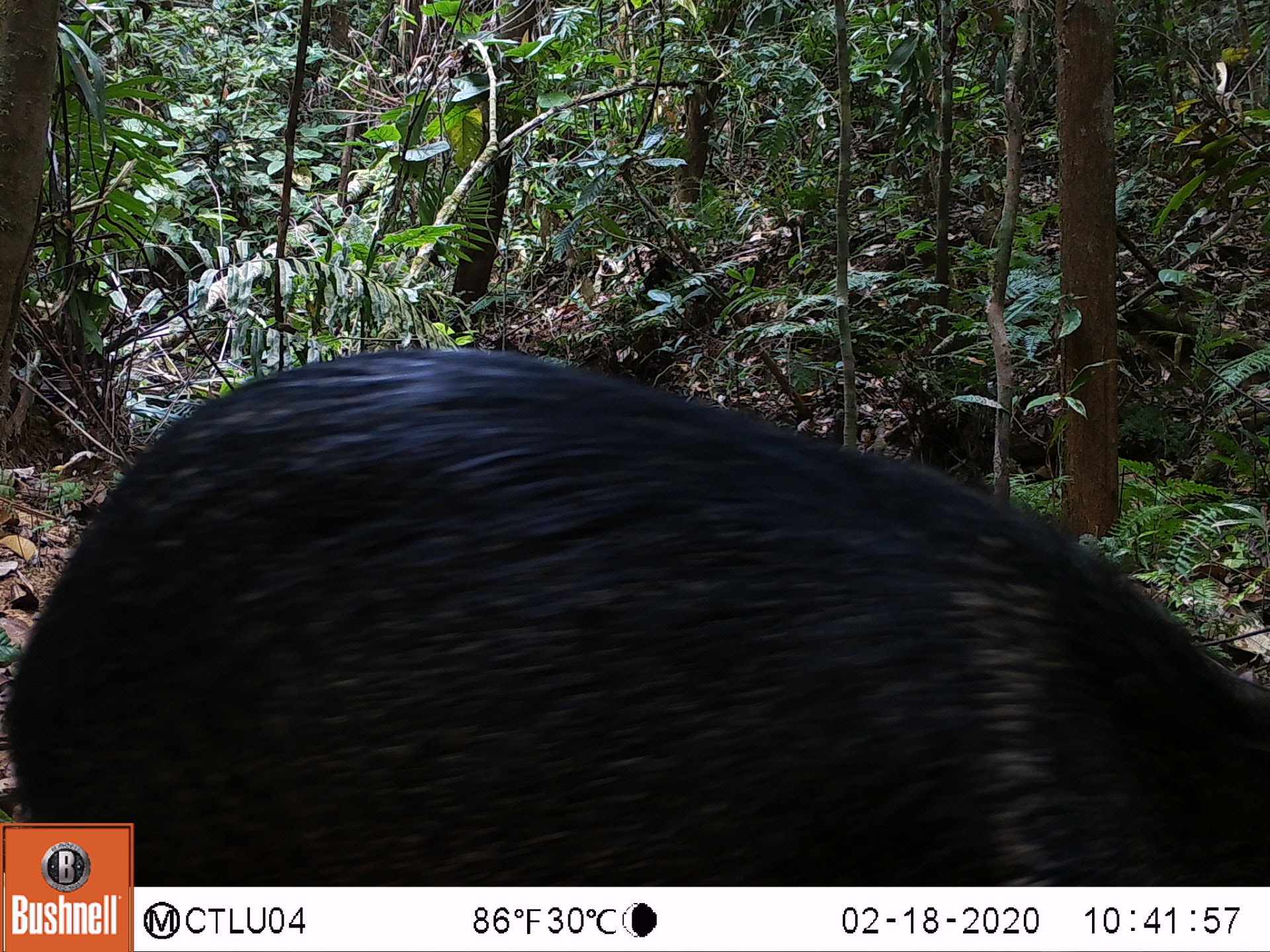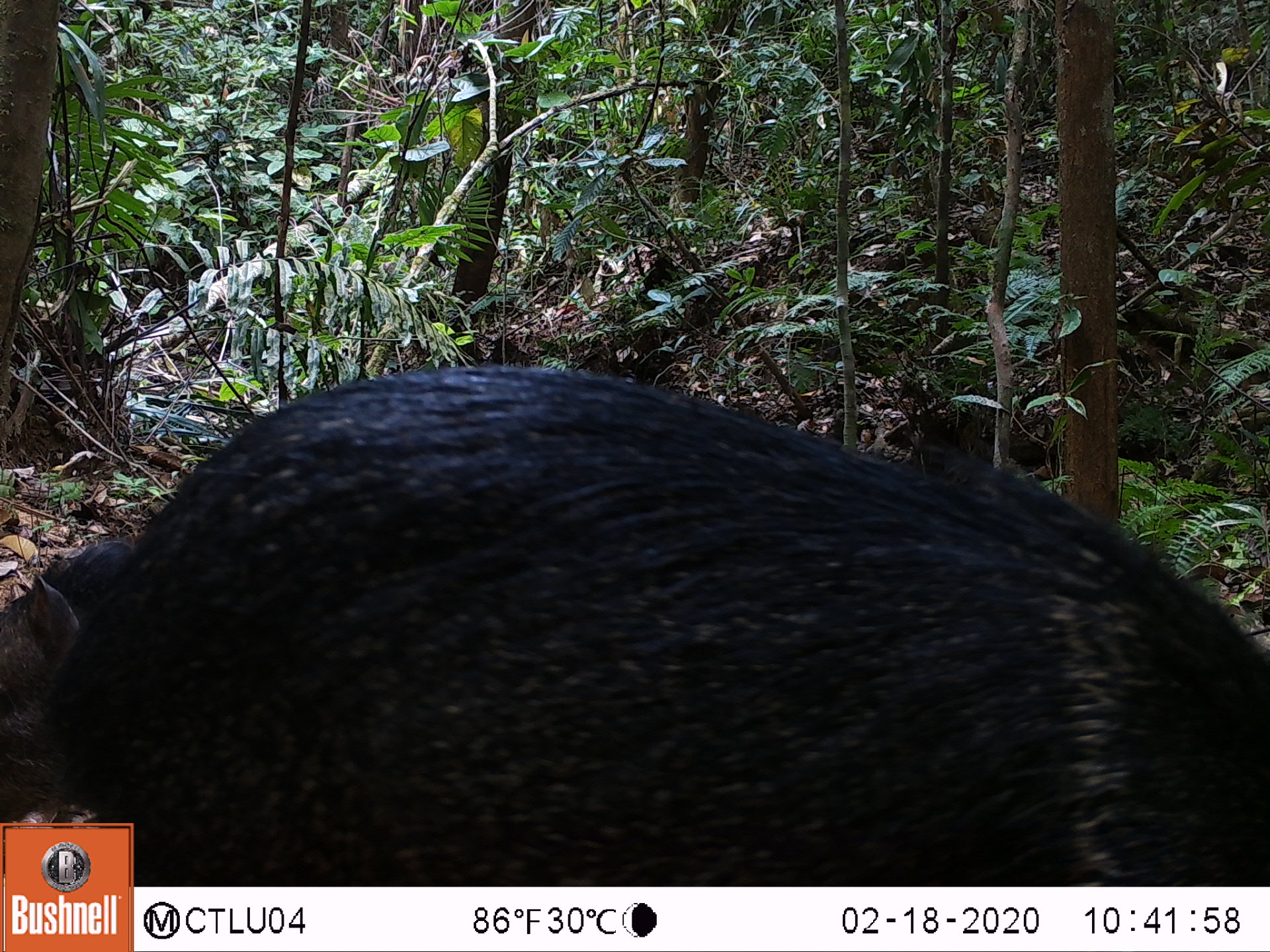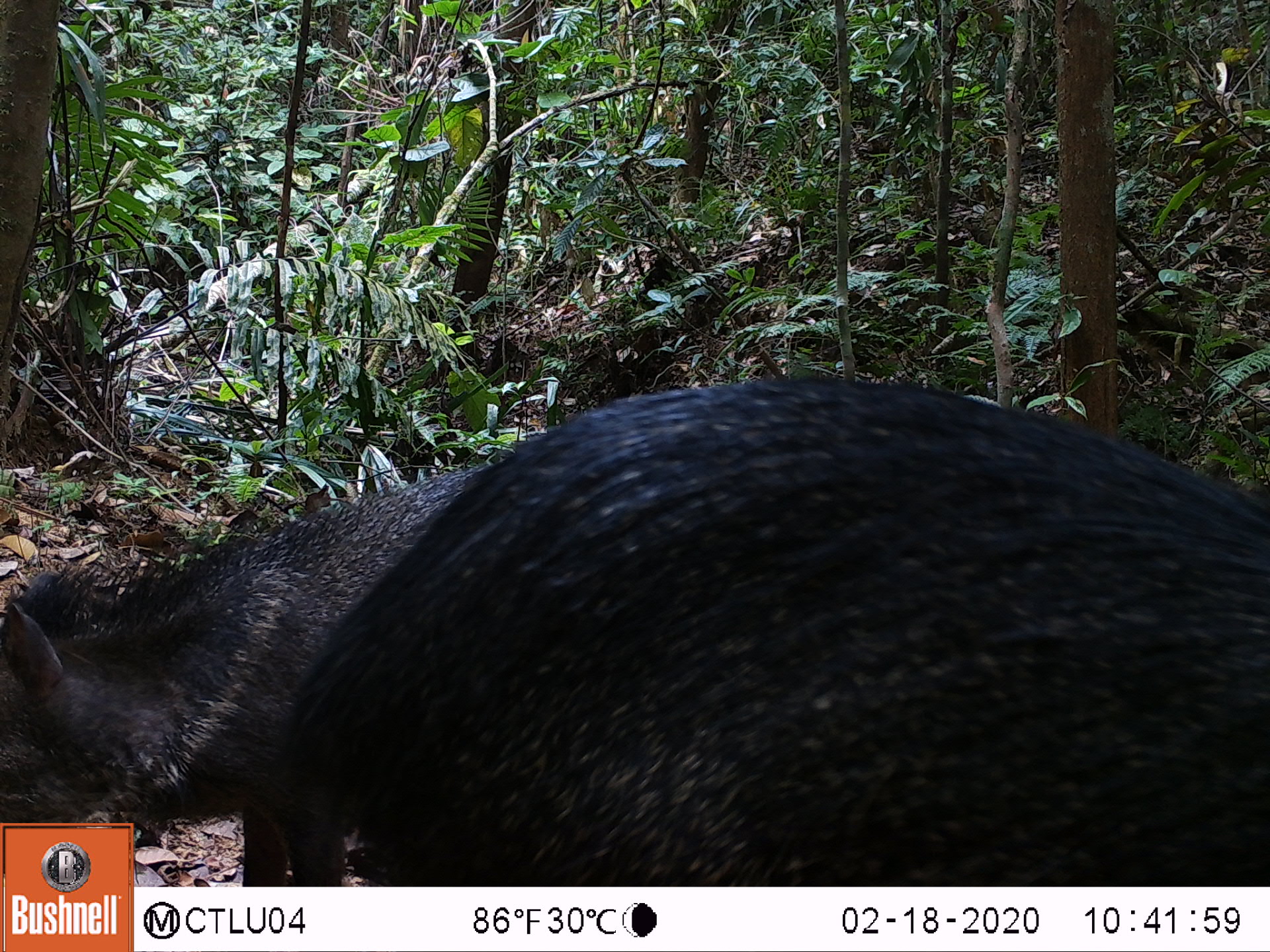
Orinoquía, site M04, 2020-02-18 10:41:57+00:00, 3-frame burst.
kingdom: Animalia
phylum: Chordata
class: Mammalia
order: Artiodactyla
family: Tayassuidae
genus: Pecari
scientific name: Pecari tajacu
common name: collared peccary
Collared peccary (Pecari tajacu).